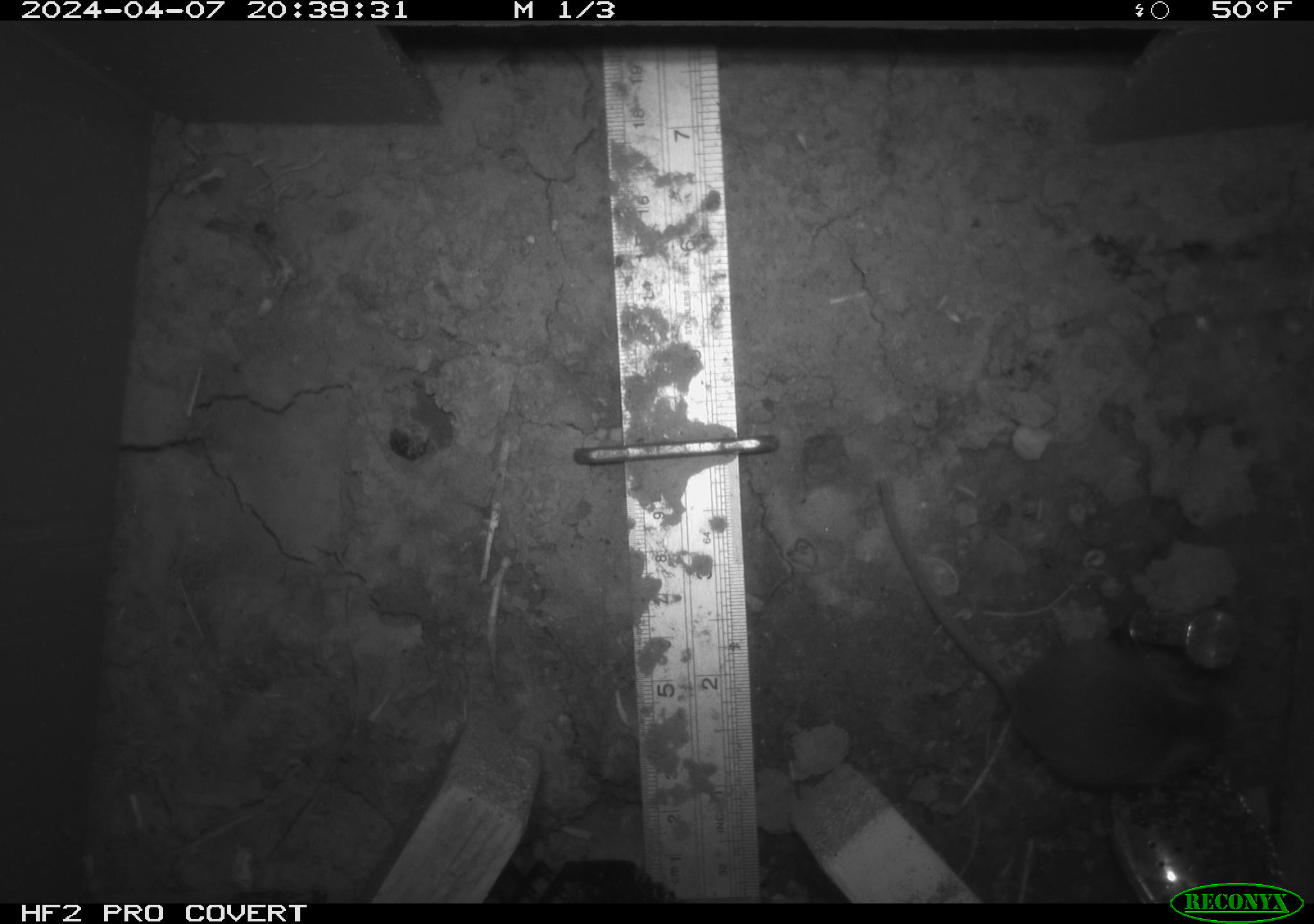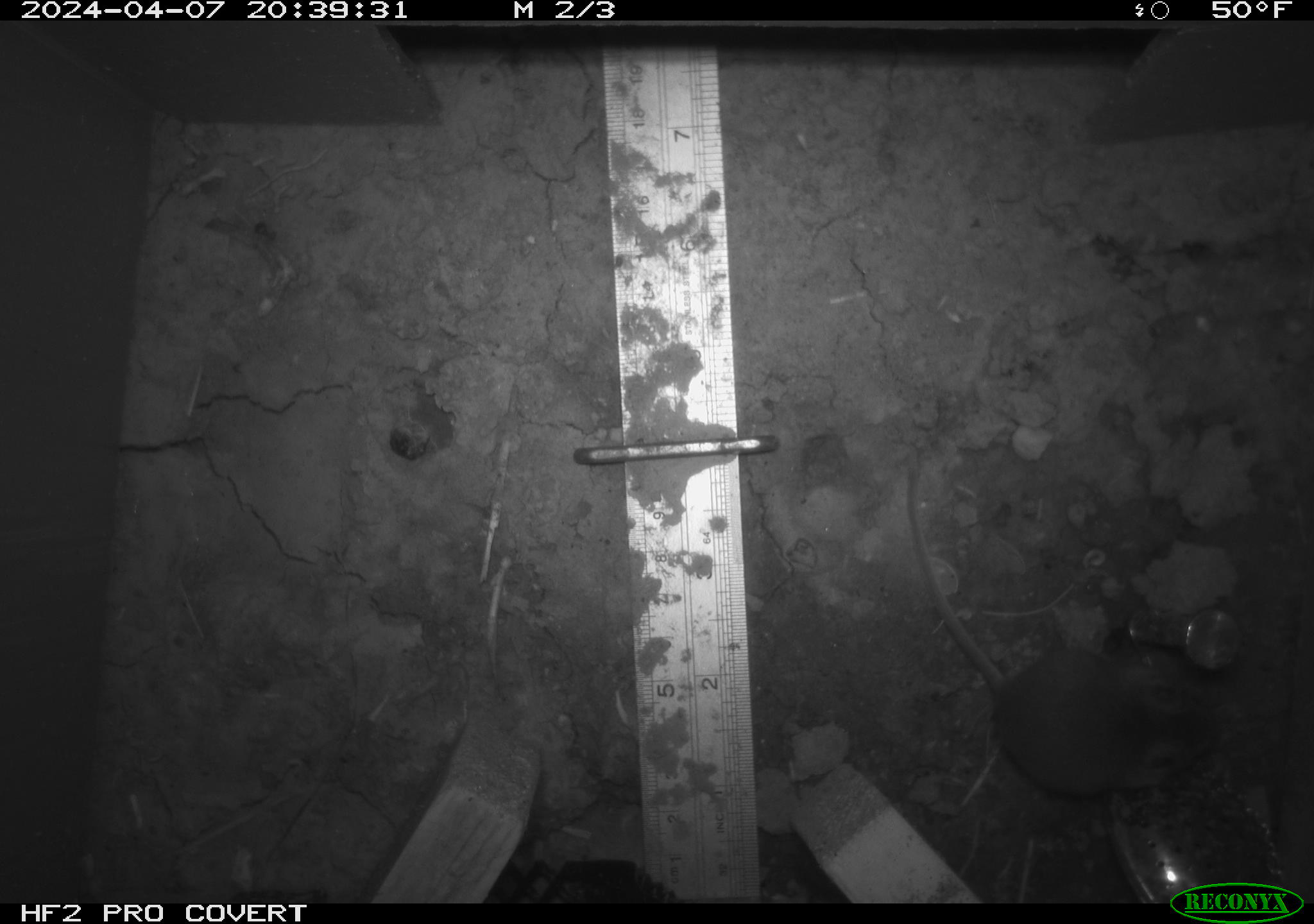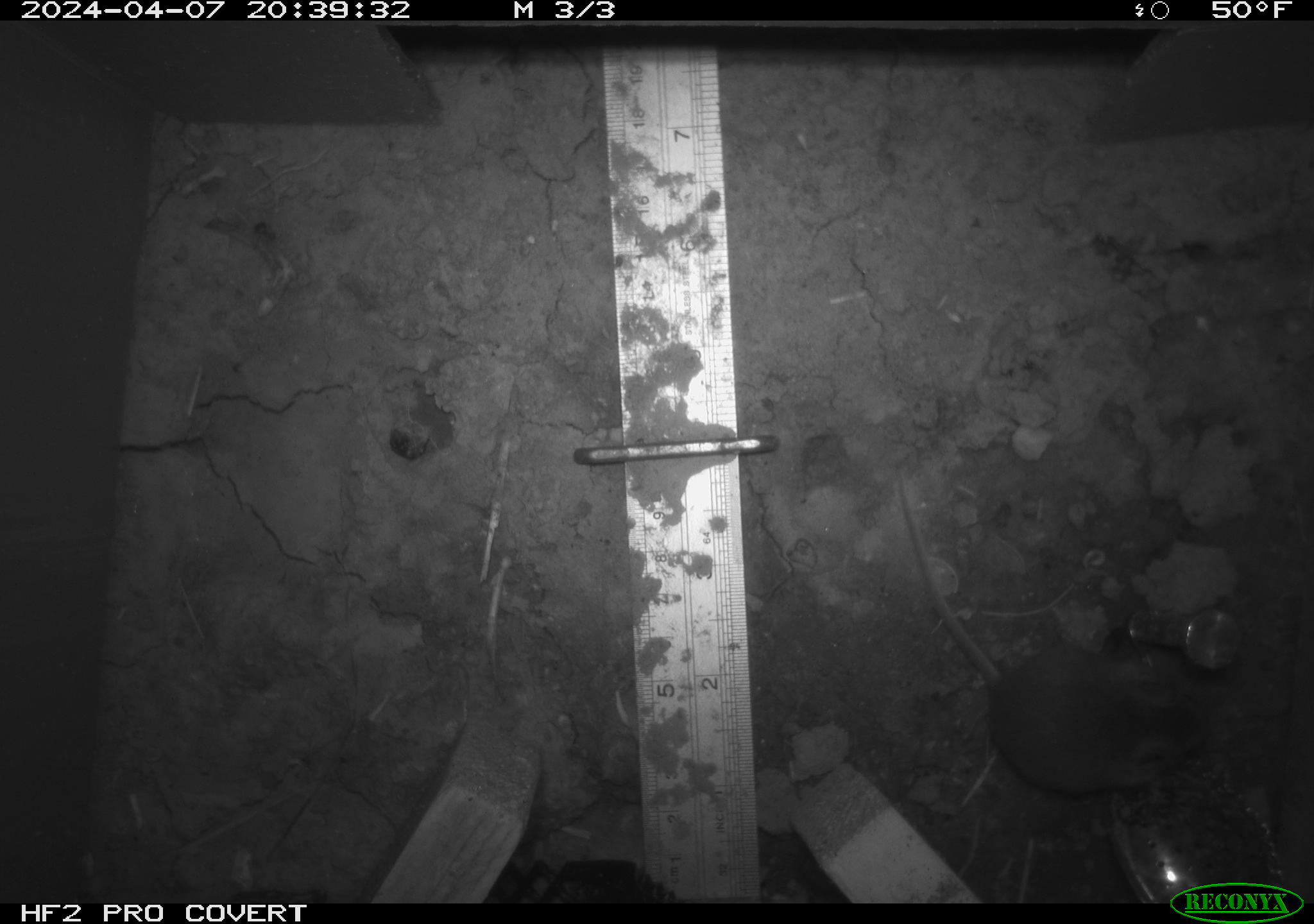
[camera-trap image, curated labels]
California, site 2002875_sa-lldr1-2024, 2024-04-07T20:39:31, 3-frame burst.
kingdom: Animalia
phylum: Chordata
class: Mammalia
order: Rodentia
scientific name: Rodentia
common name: mouse species